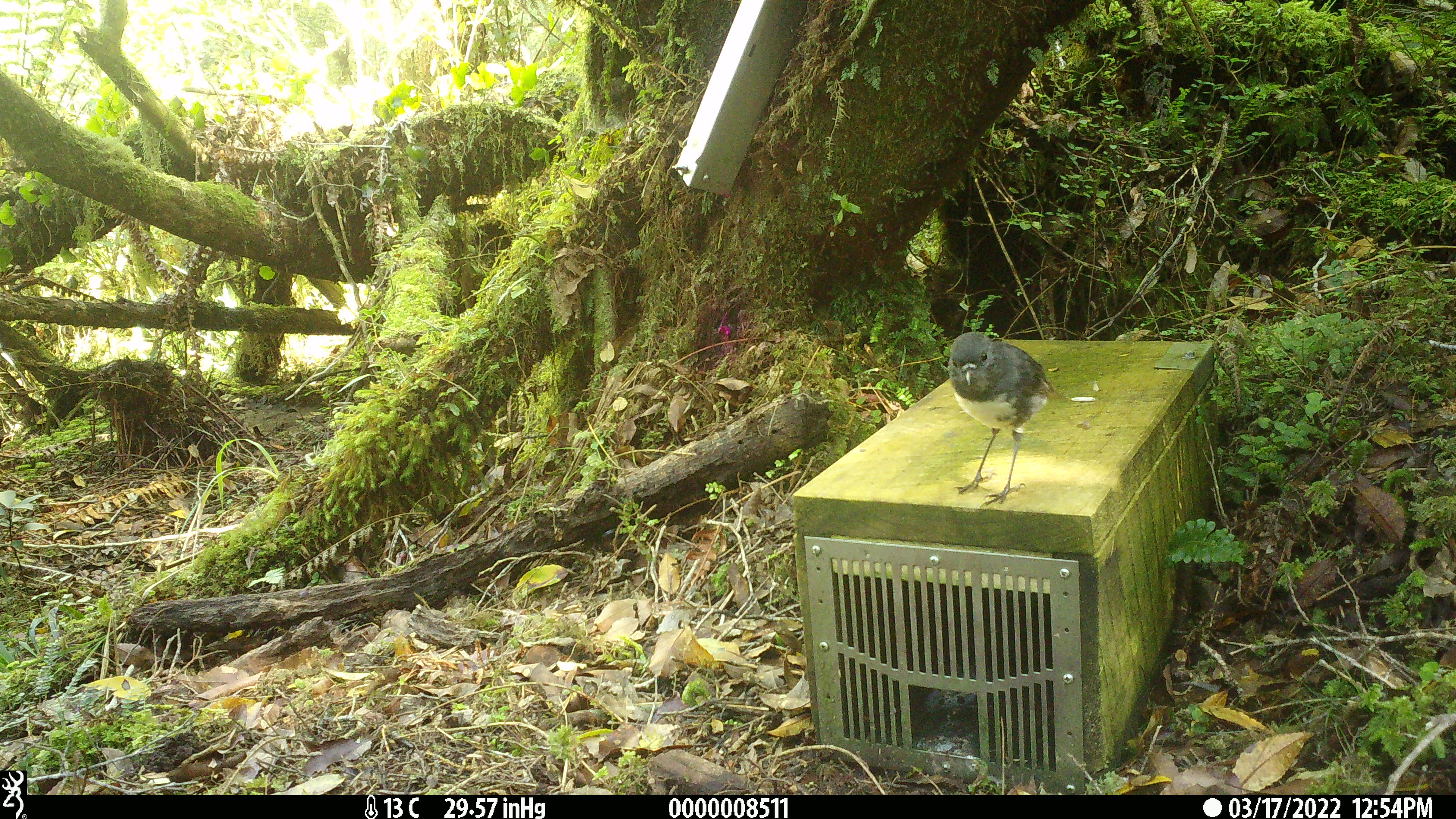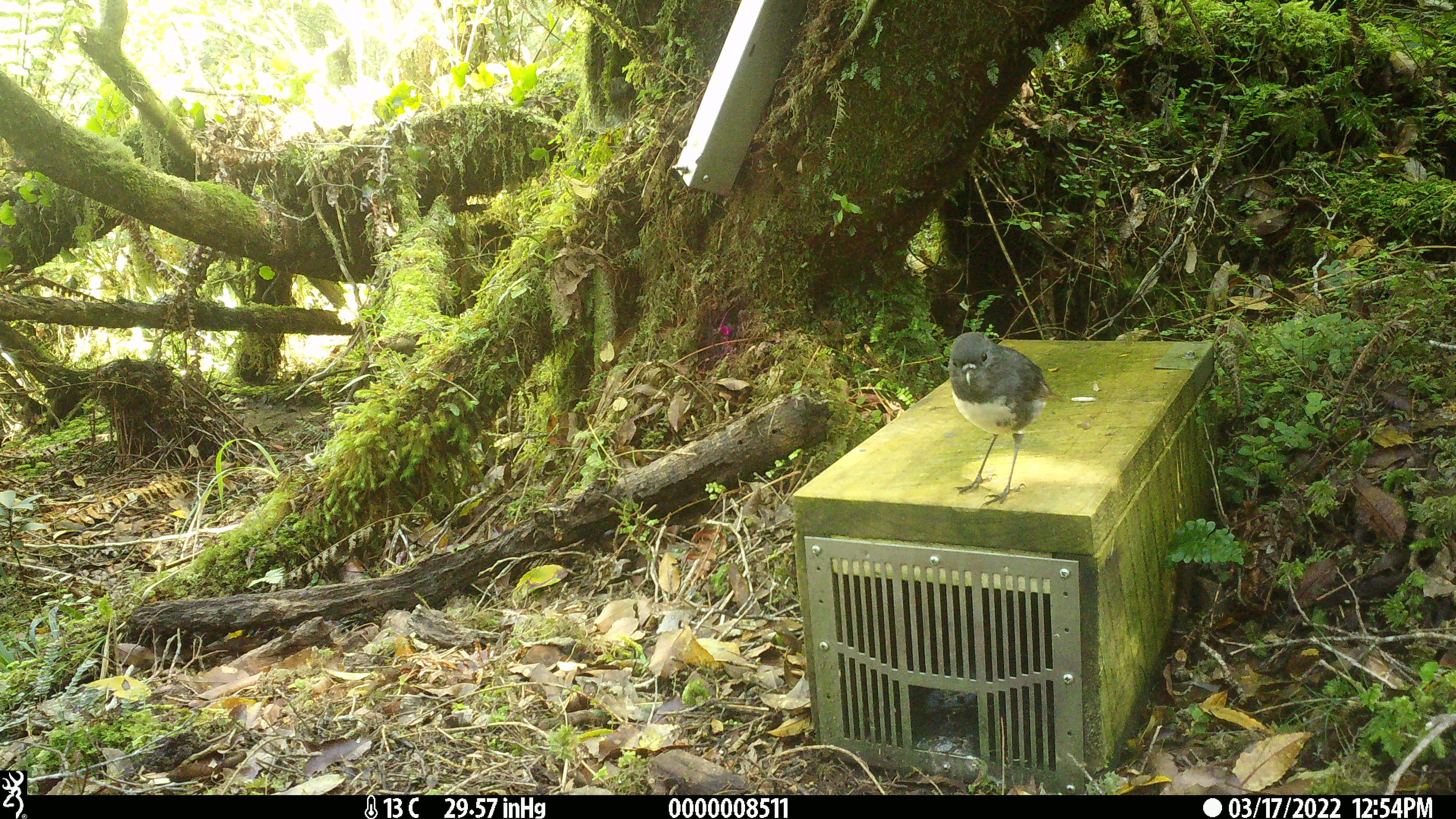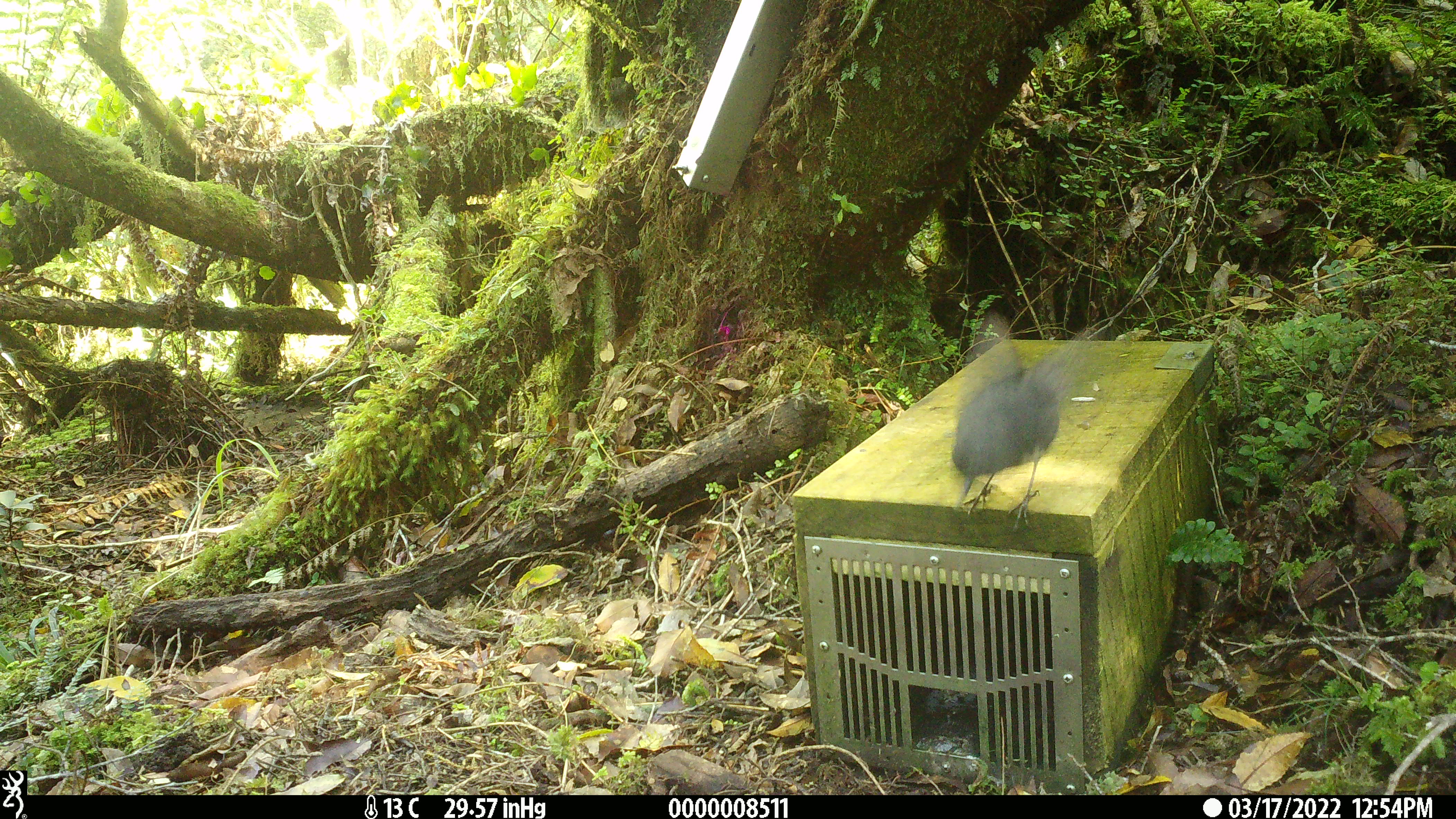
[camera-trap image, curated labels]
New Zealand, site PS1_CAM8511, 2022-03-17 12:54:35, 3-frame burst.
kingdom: Animalia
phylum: Chordata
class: Aves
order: Passeriformes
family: Petroicidae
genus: Petroica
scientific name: Petroica australis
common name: new zealand robin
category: robin